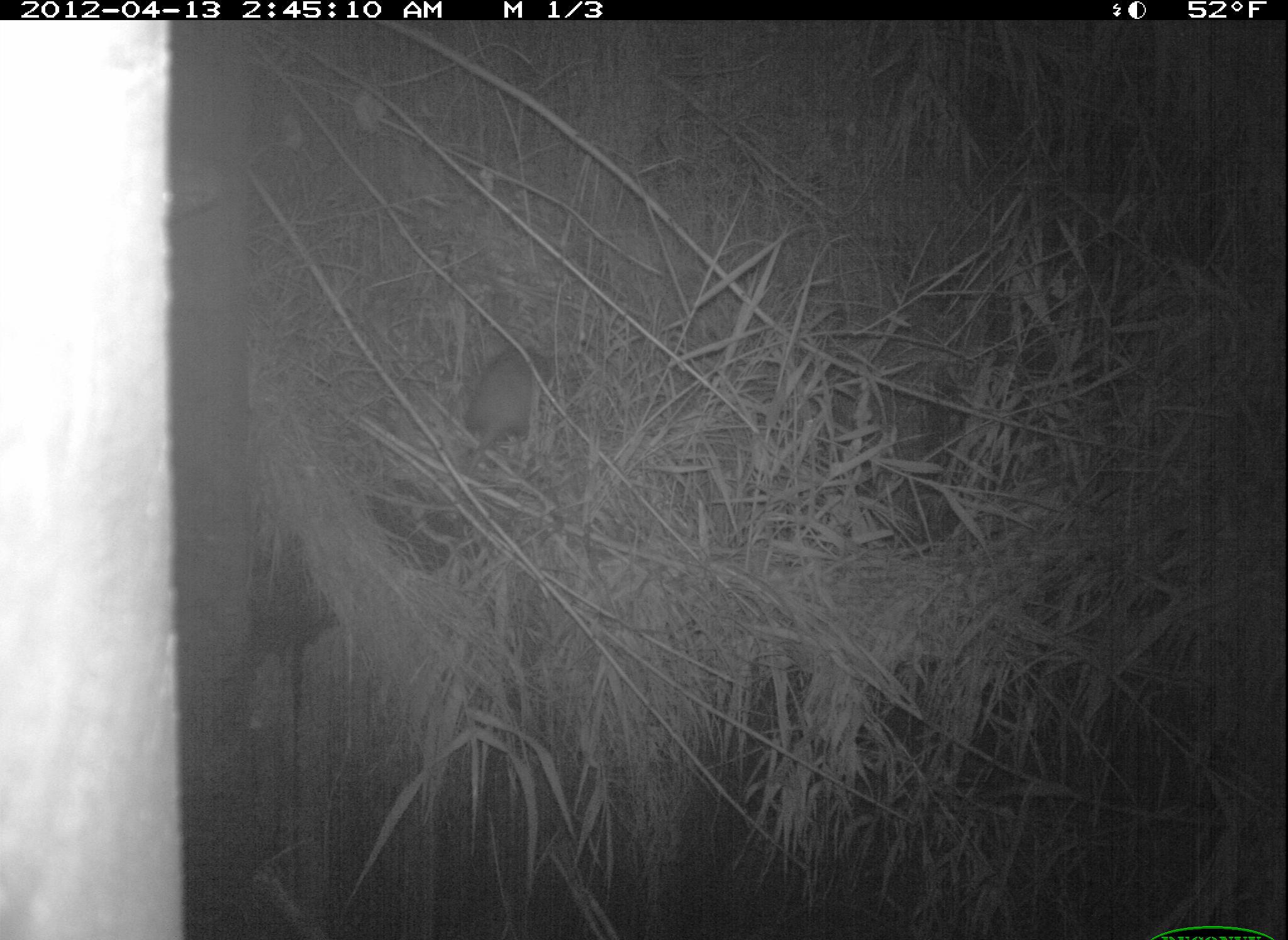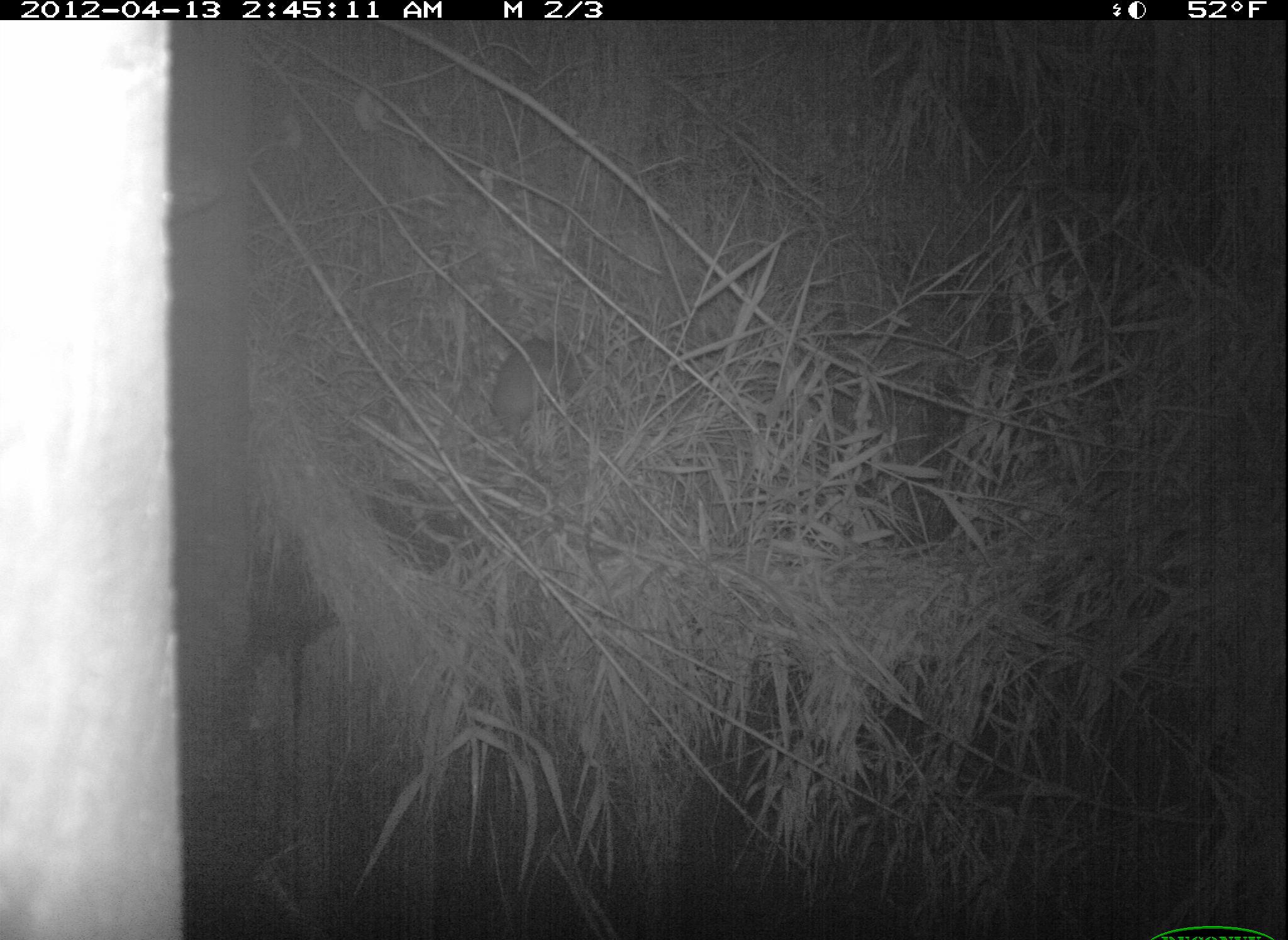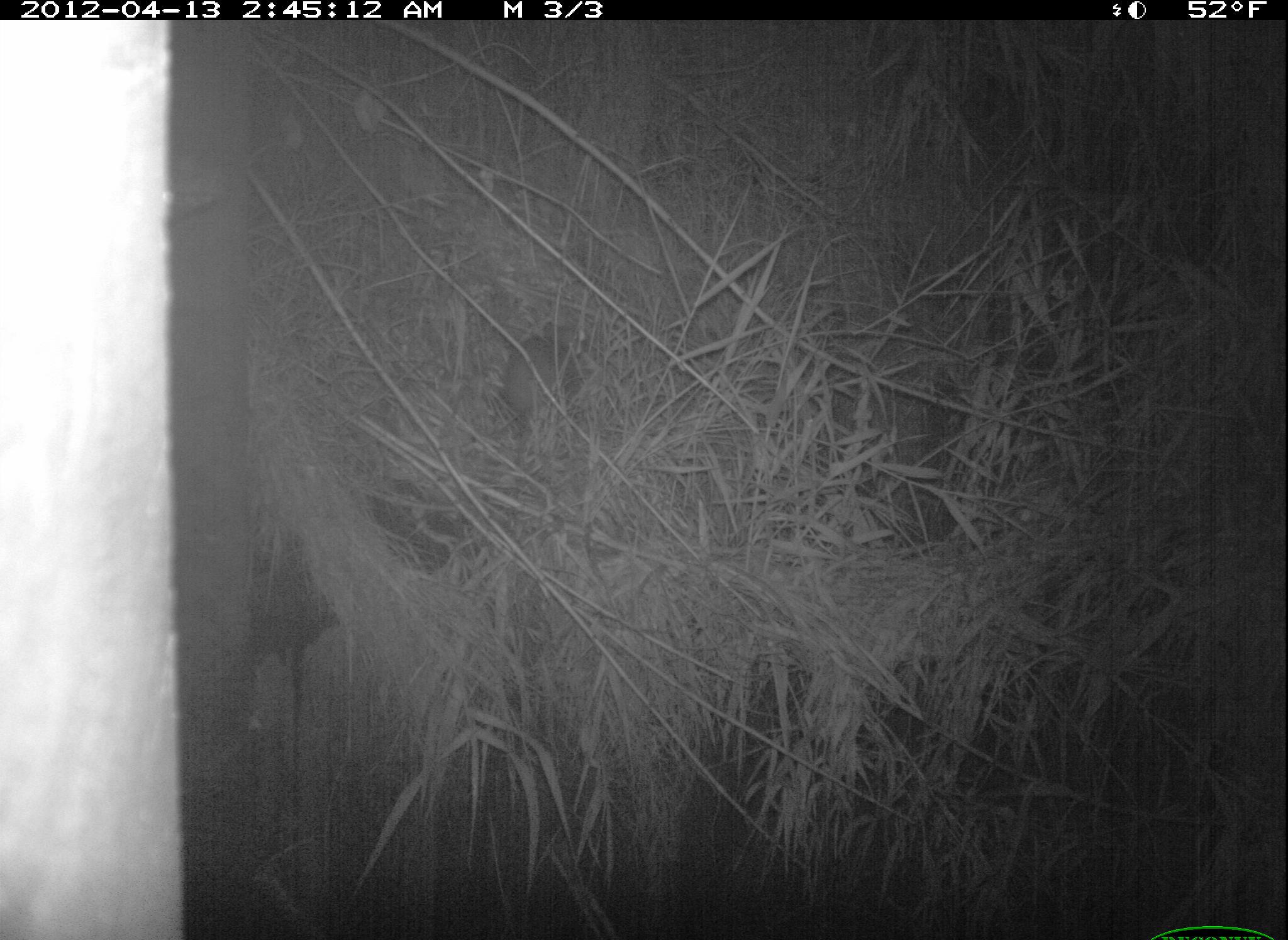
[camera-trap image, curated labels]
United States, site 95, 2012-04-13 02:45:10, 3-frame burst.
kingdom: Animalia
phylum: Chordata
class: Mammalia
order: Didelphimorphia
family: Didelphidae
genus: Didelphis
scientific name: Didelphis virginiana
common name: virginia opossum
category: opossum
Opossum (virginia opossum) (Didelphis virginiana).